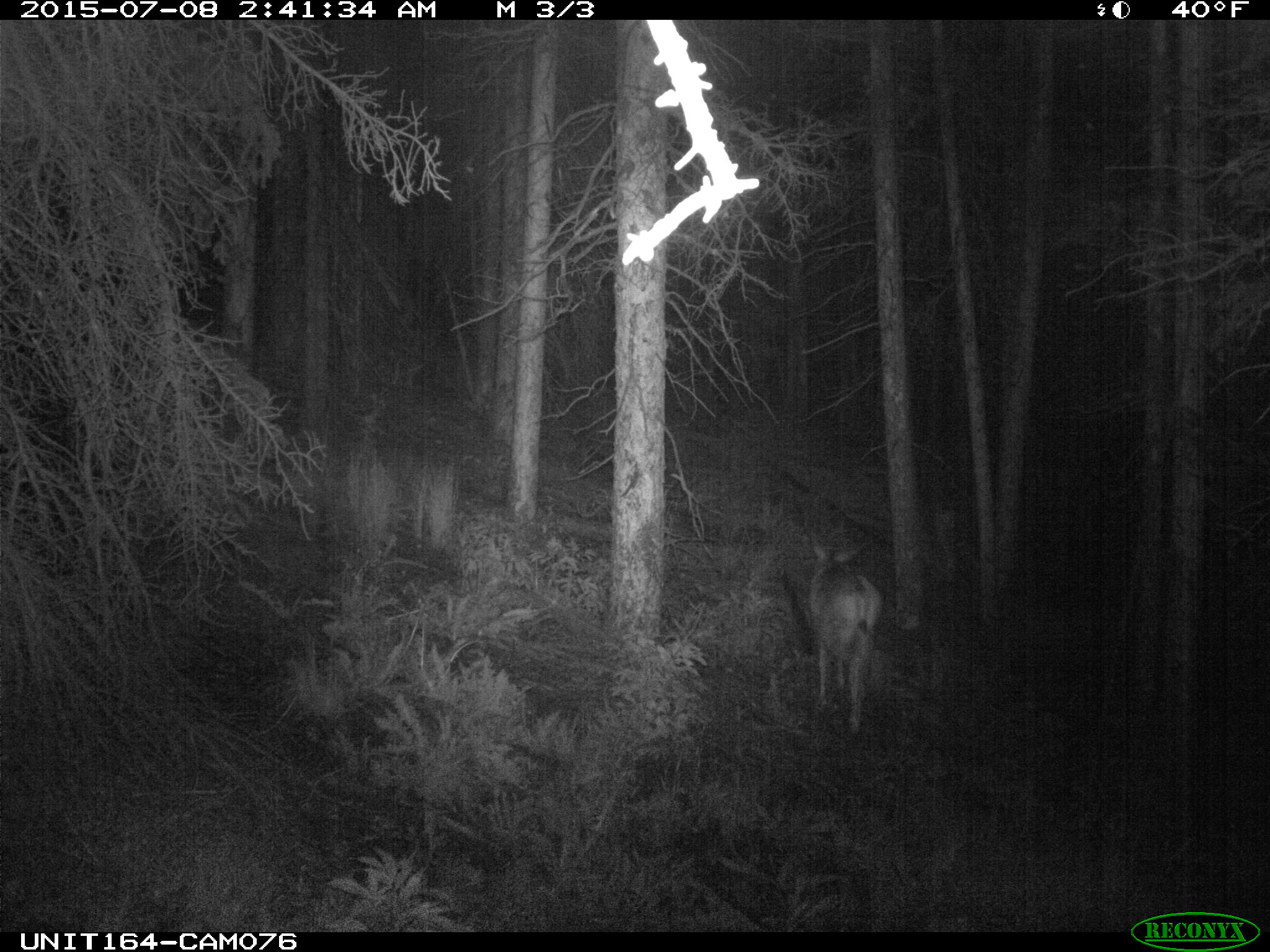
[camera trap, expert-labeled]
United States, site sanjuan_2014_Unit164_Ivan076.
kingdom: Animalia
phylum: Chordata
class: Mammalia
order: Artiodactyla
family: Cervidae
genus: Odocoileus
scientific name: Odocoileus hemionus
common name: mule deer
Odocoileus hemionus (mule deer).